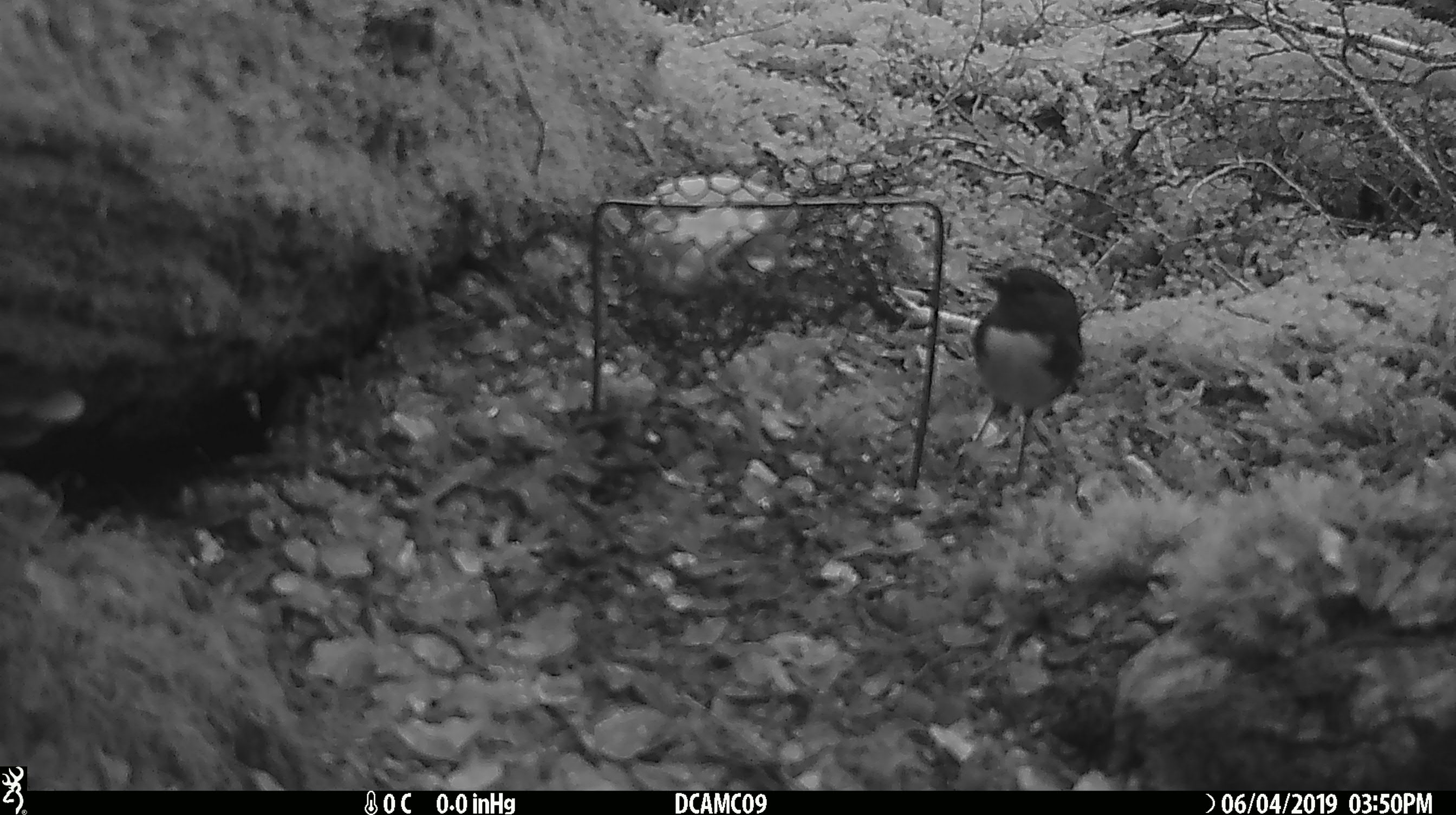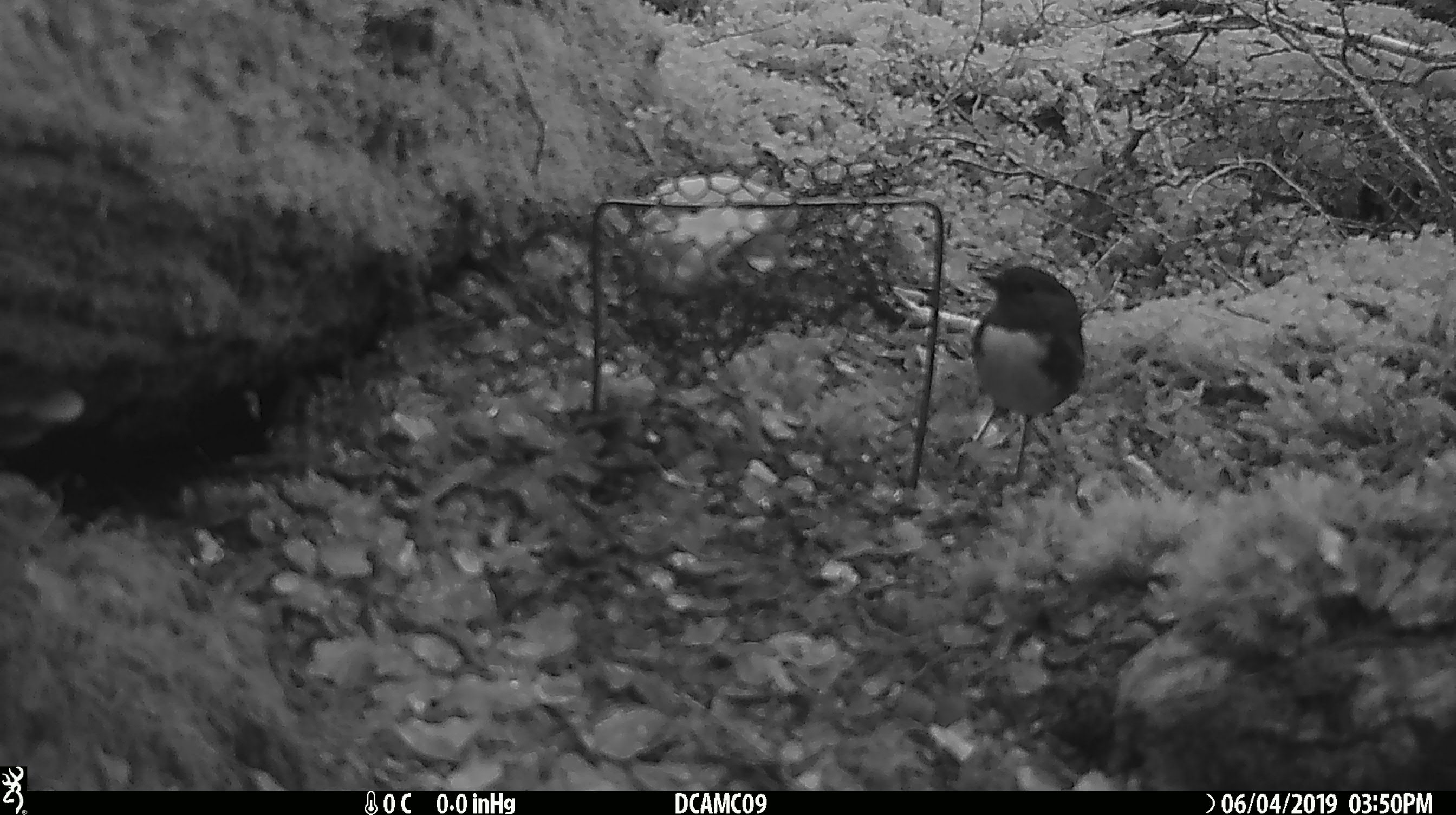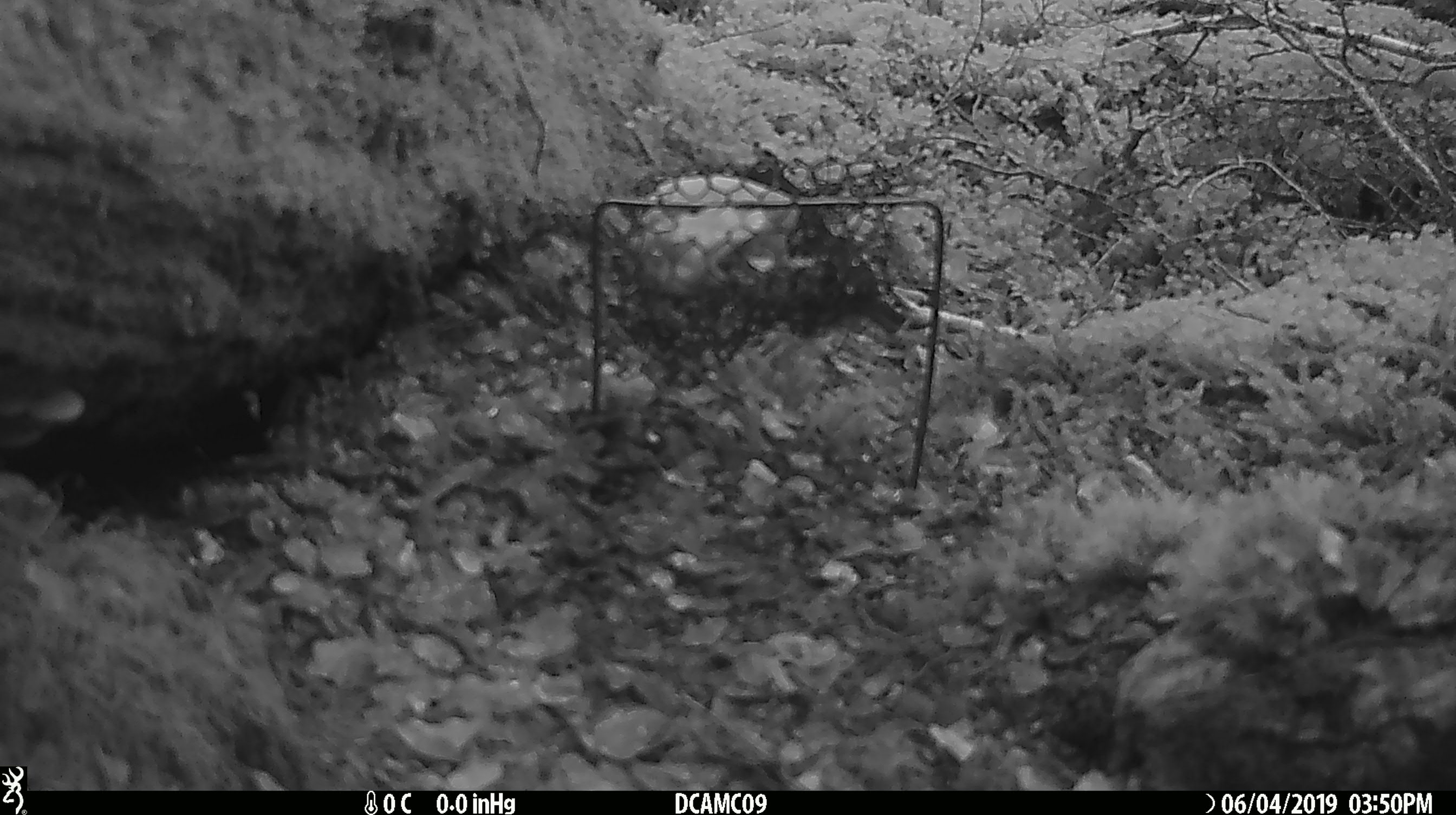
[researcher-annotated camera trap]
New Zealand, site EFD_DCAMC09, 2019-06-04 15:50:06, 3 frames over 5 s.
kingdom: Animalia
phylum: Chordata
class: Aves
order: Passeriformes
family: Petroicidae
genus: Petroica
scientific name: Petroica australis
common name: new zealand robin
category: robin